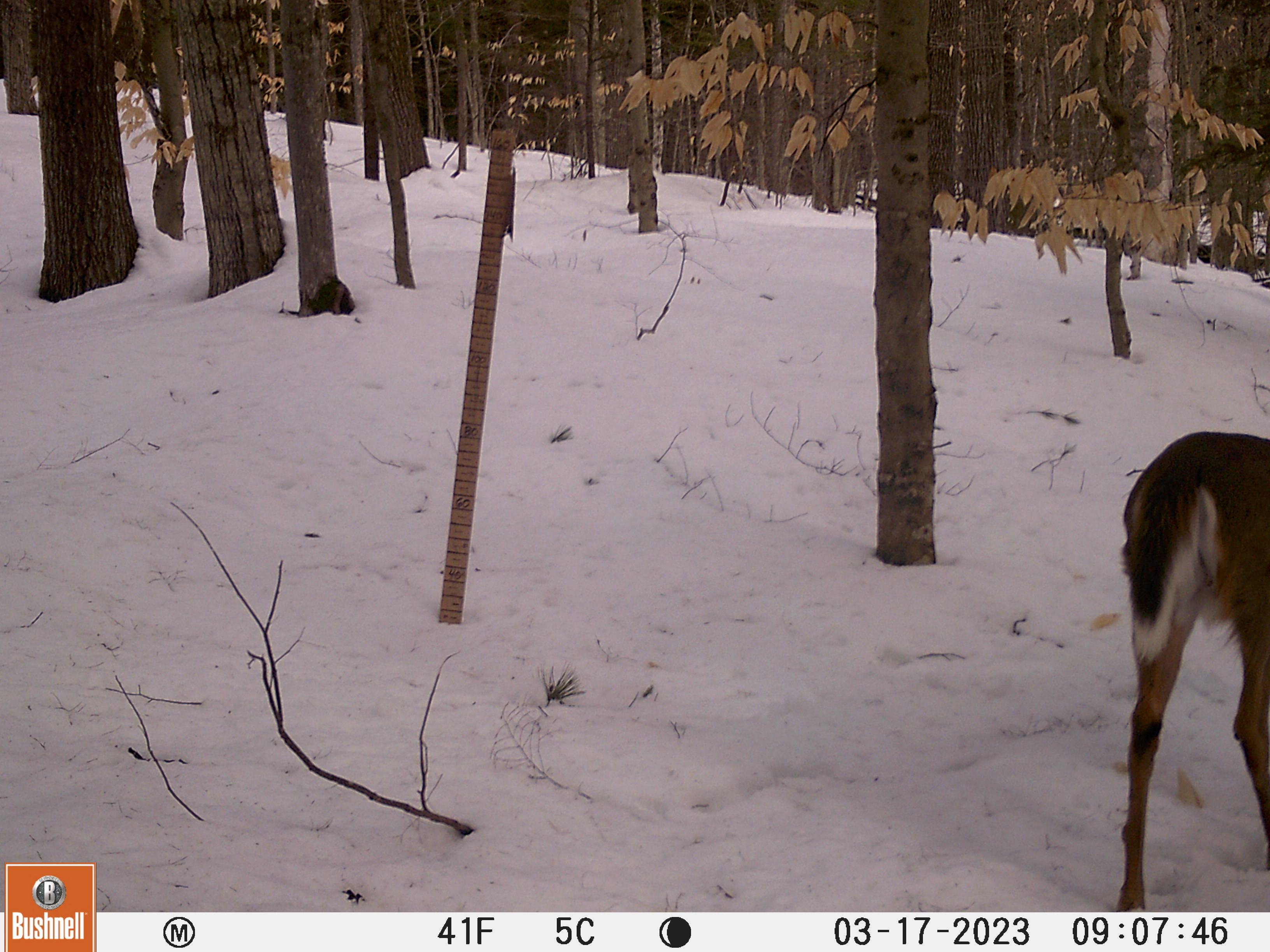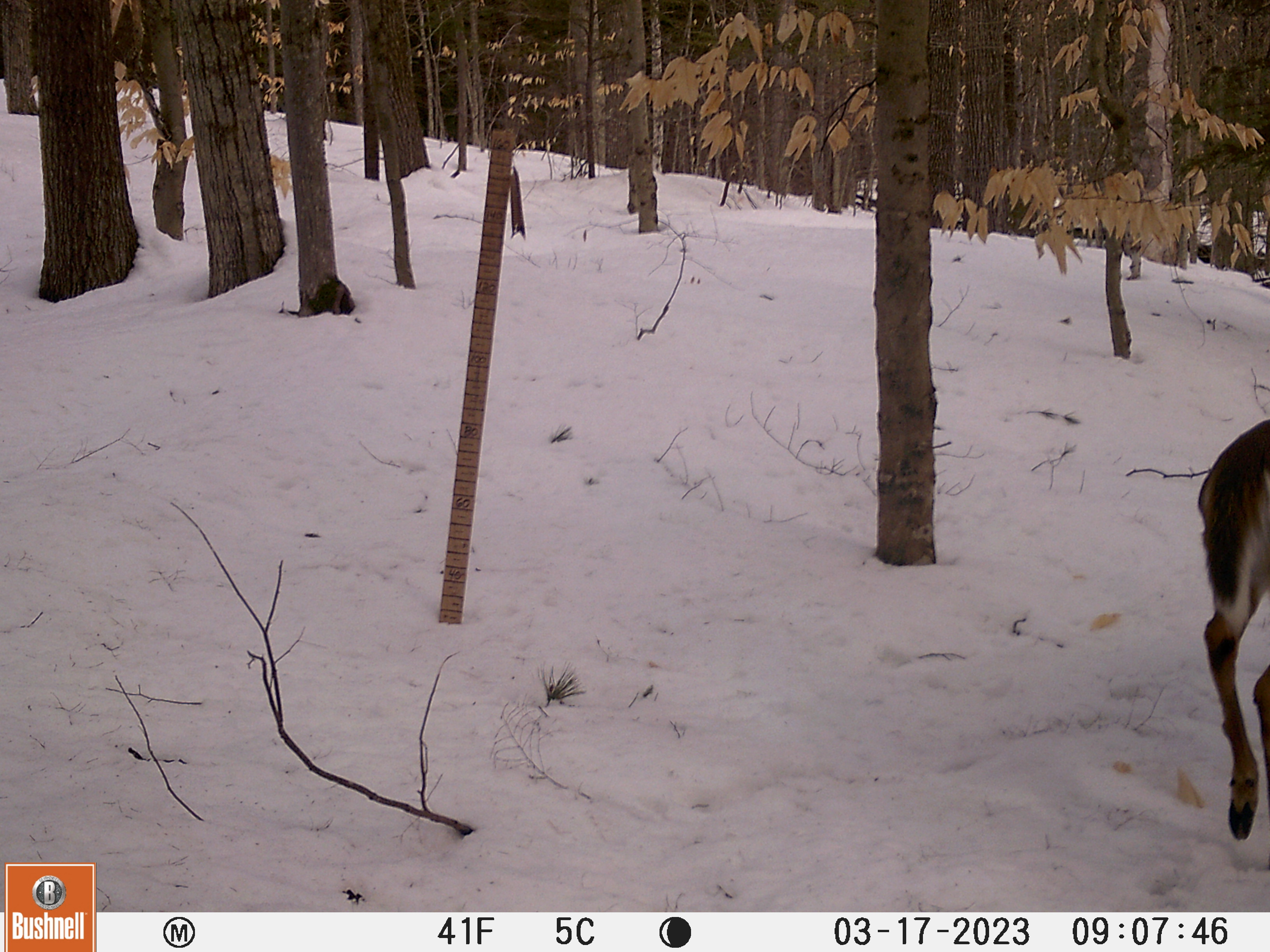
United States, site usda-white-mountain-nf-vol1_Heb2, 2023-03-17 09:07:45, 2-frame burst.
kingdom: Animalia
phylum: Chordata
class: Mammalia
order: Artiodactyla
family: Cervidae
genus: Odocoileus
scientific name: Odocoileus virginianus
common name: white-tailed deer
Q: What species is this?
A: White-tailed deer (Odocoileus virginianus).